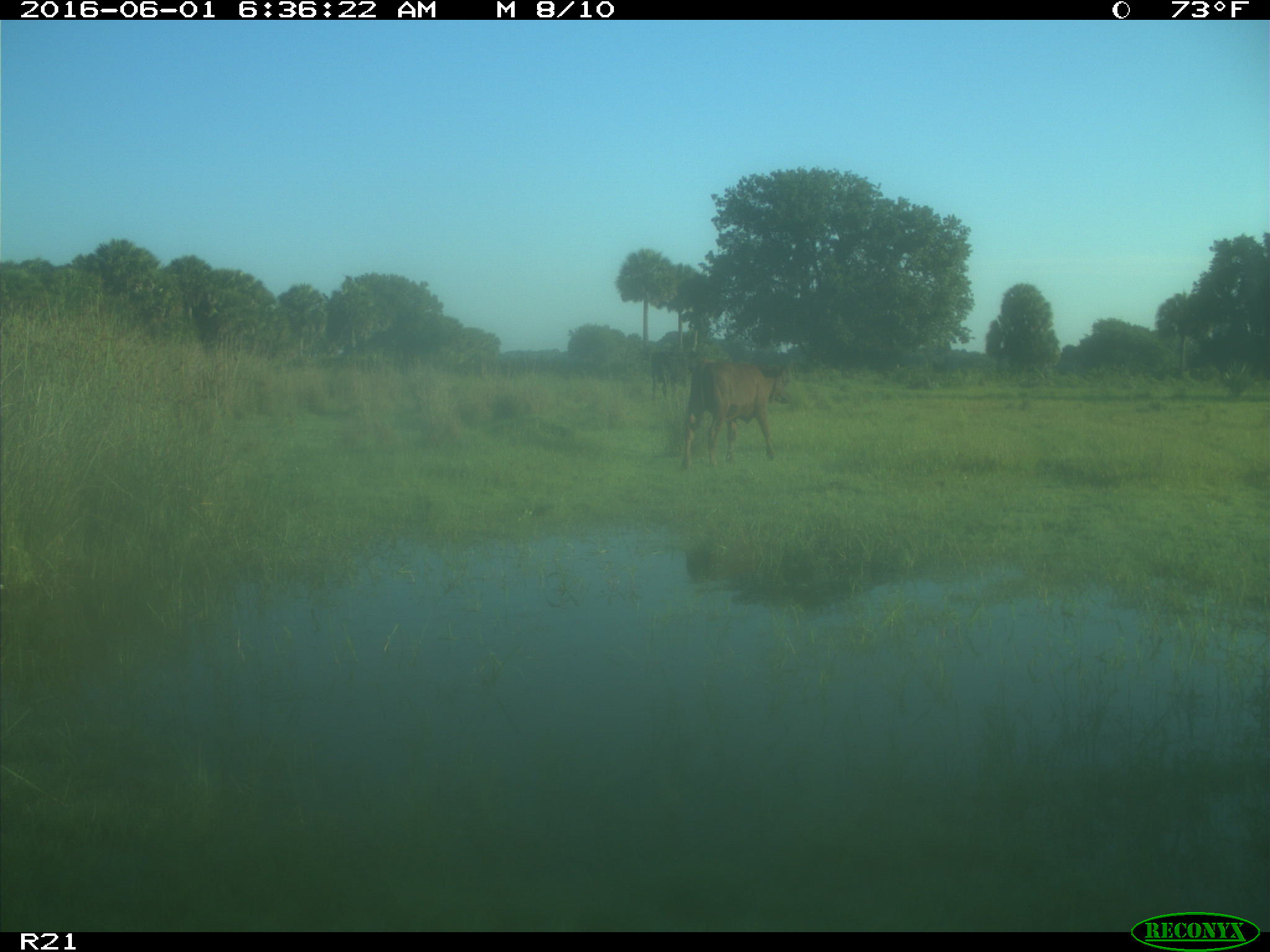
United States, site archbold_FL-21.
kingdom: Animalia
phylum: Chordata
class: Mammalia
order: Artiodactyla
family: Bovidae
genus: Bos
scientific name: Bos taurus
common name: domestic cow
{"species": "Bos taurus (domestic cow)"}